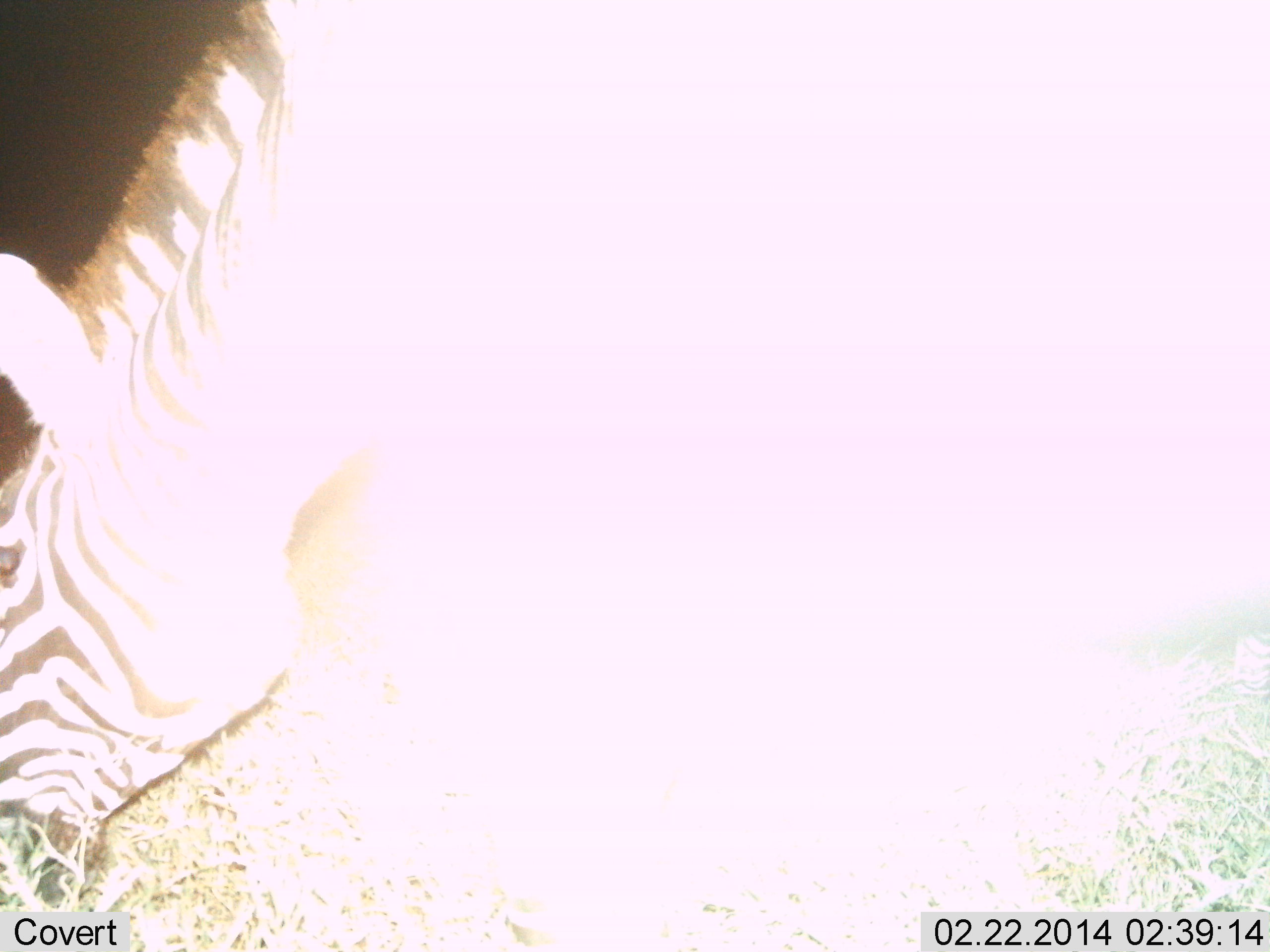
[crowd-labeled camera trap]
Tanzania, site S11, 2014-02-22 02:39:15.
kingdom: Animalia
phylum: Chordata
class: Mammalia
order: Perissodactyla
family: Equidae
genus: Equus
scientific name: Equus quagga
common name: plains zebra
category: zebra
Zebra (plains zebra) (Equus quagga), count 1. Behavior (volunteer vote fractions): standing 30%, resting 0%, moving 0%, interacting 0%. Young present (vote fraction): 0%. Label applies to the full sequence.